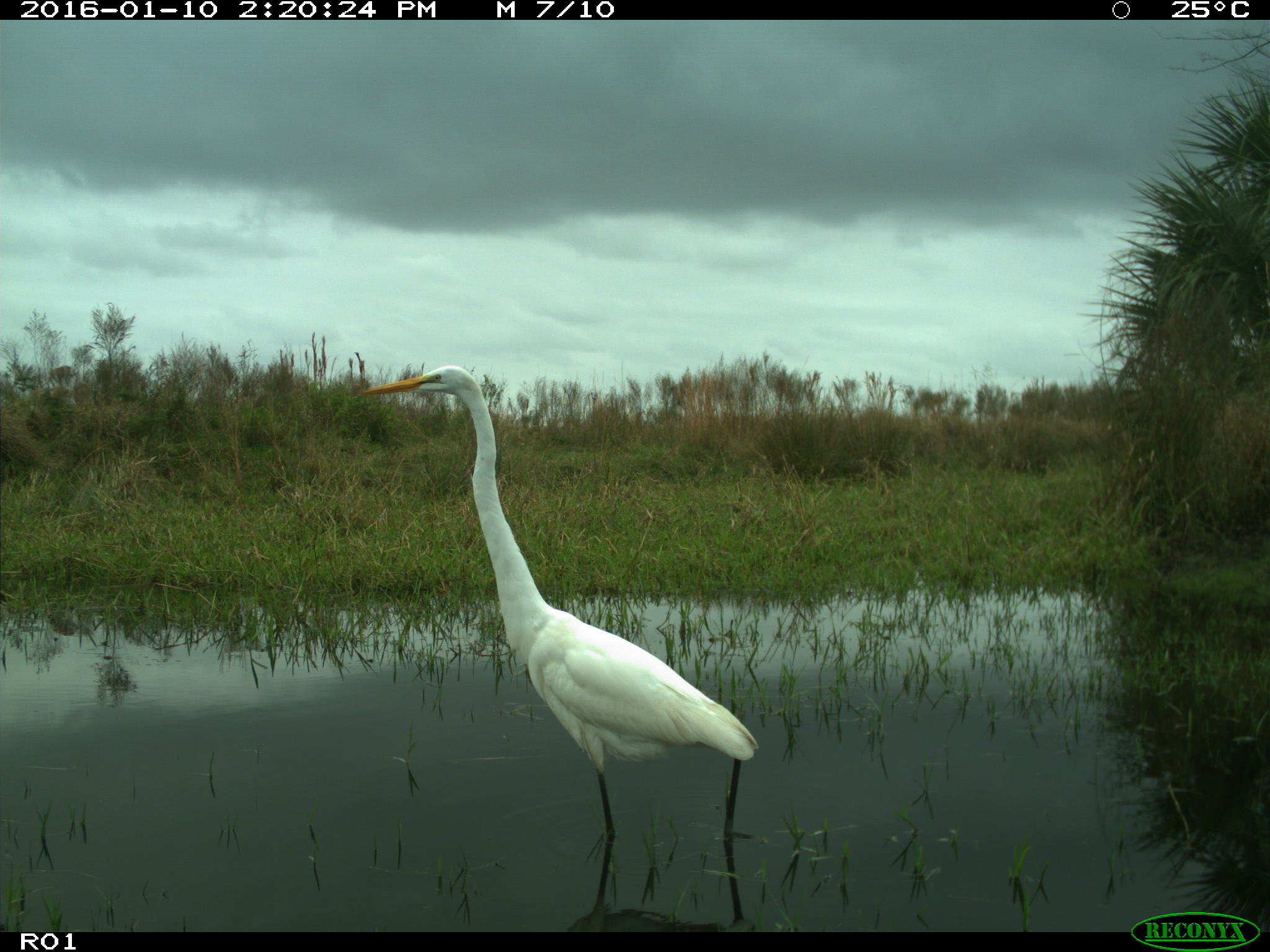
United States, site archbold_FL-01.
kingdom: Animalia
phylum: Chordata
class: Aves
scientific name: Aves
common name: birds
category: unidentified bird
Unidentified bird (birds) (Aves).